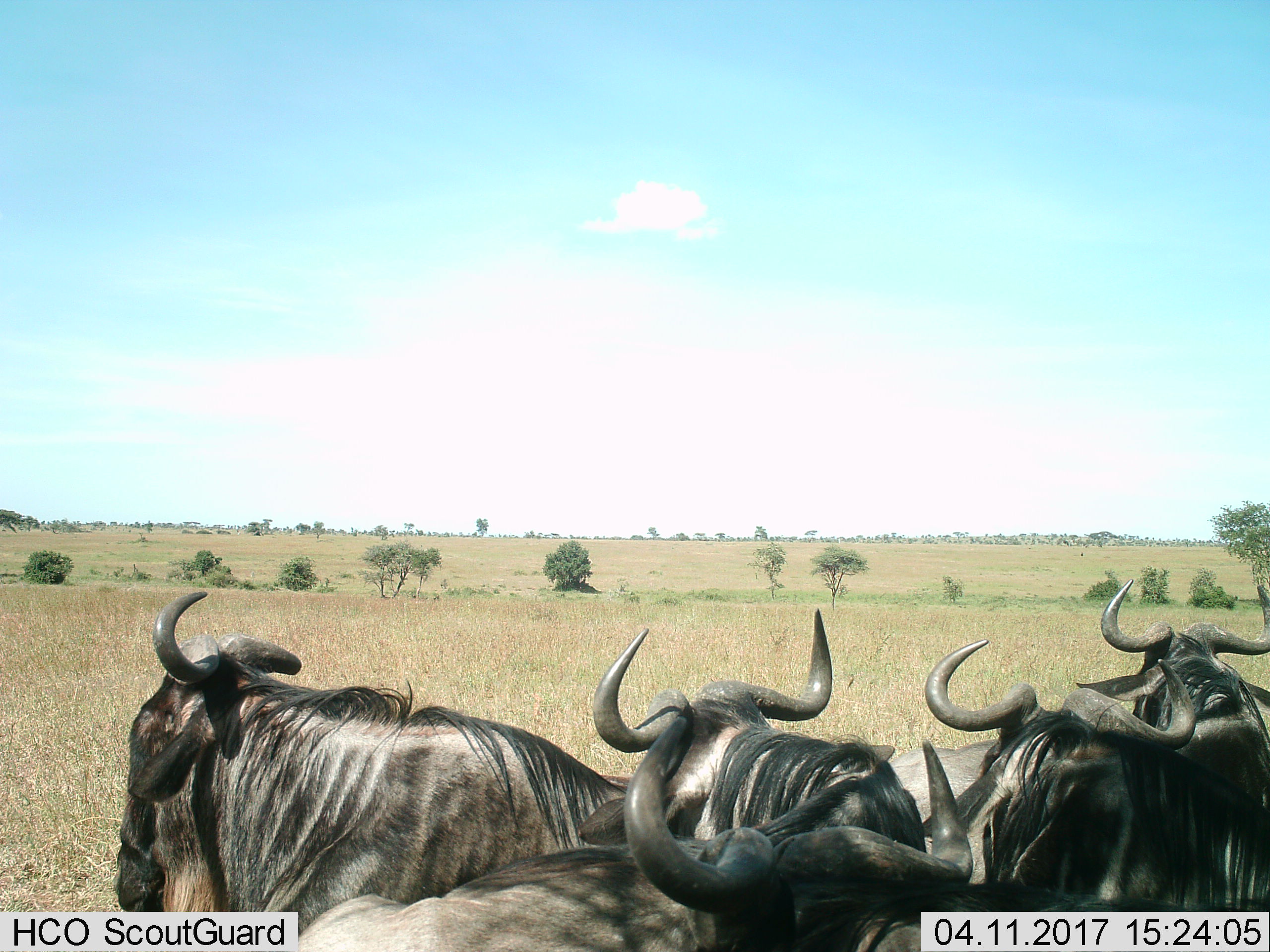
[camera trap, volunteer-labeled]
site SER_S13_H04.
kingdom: Animalia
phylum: Chordata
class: Mammalia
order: Artiodactyla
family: Bovidae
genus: Connochaetes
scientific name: Connochaetes taurinus taurinus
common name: blue wildebeest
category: wildebeestblue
Wildebeestblue (blue wildebeest) (Connochaetes taurinus taurinus), count 5. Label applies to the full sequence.